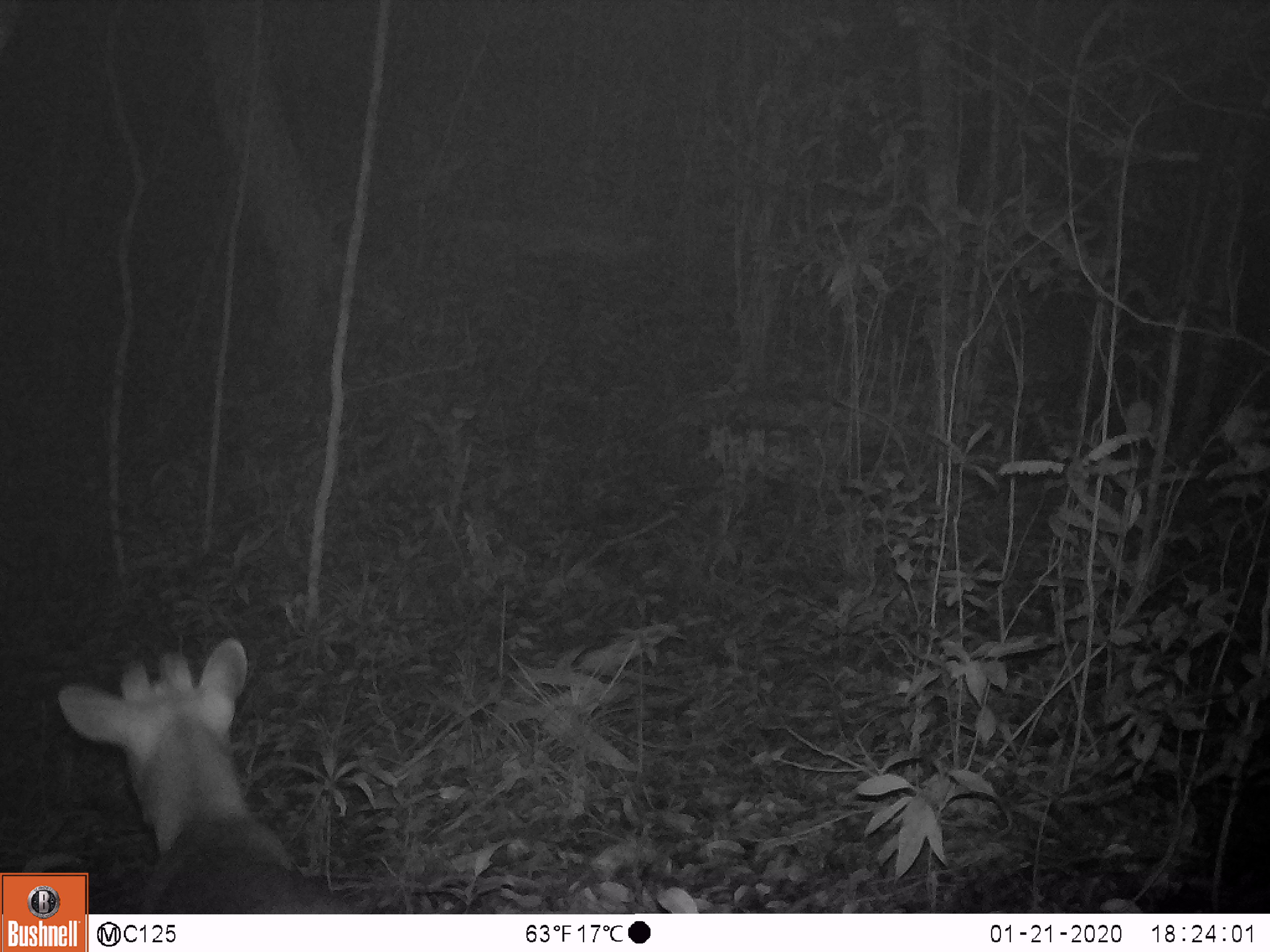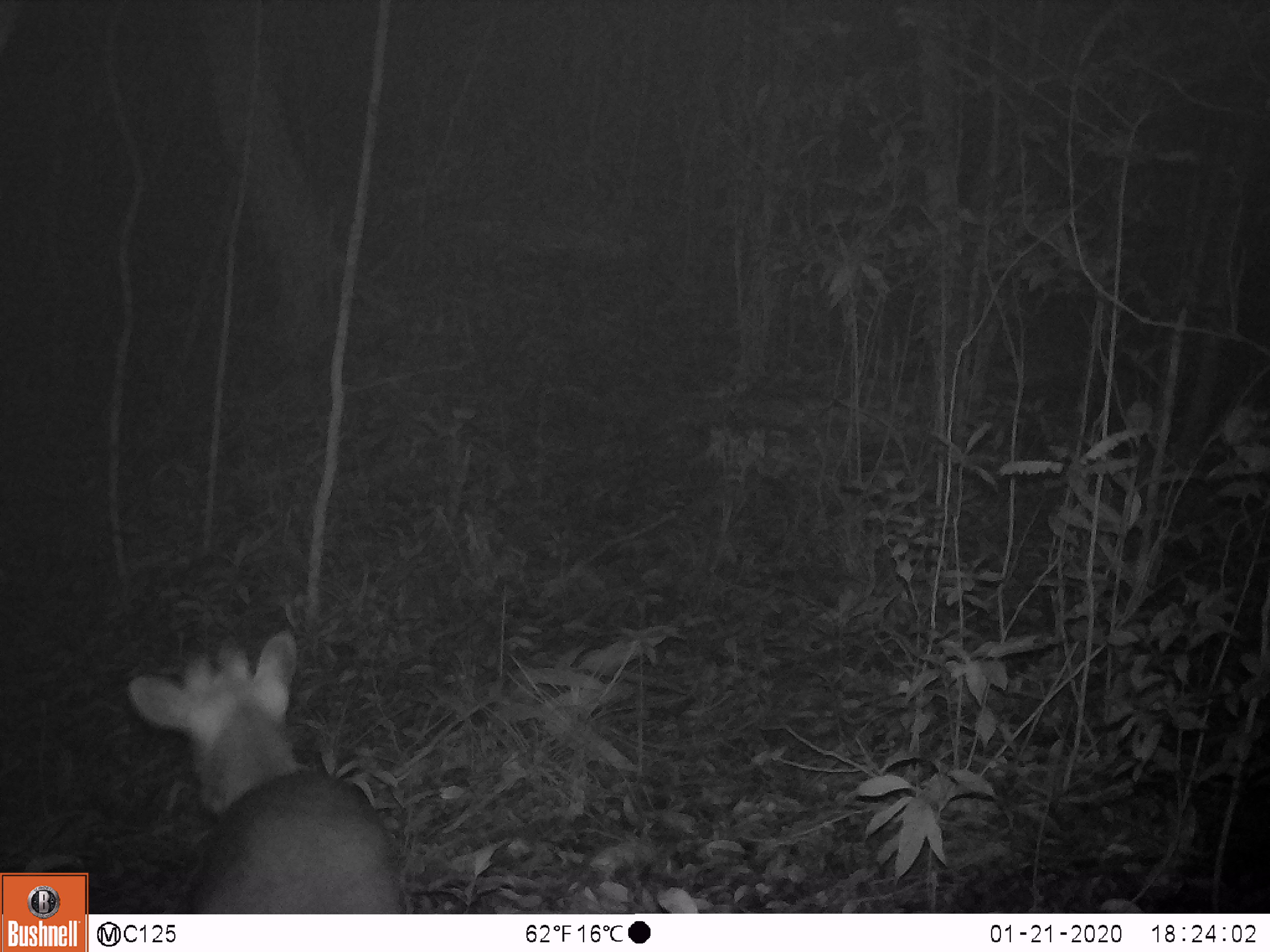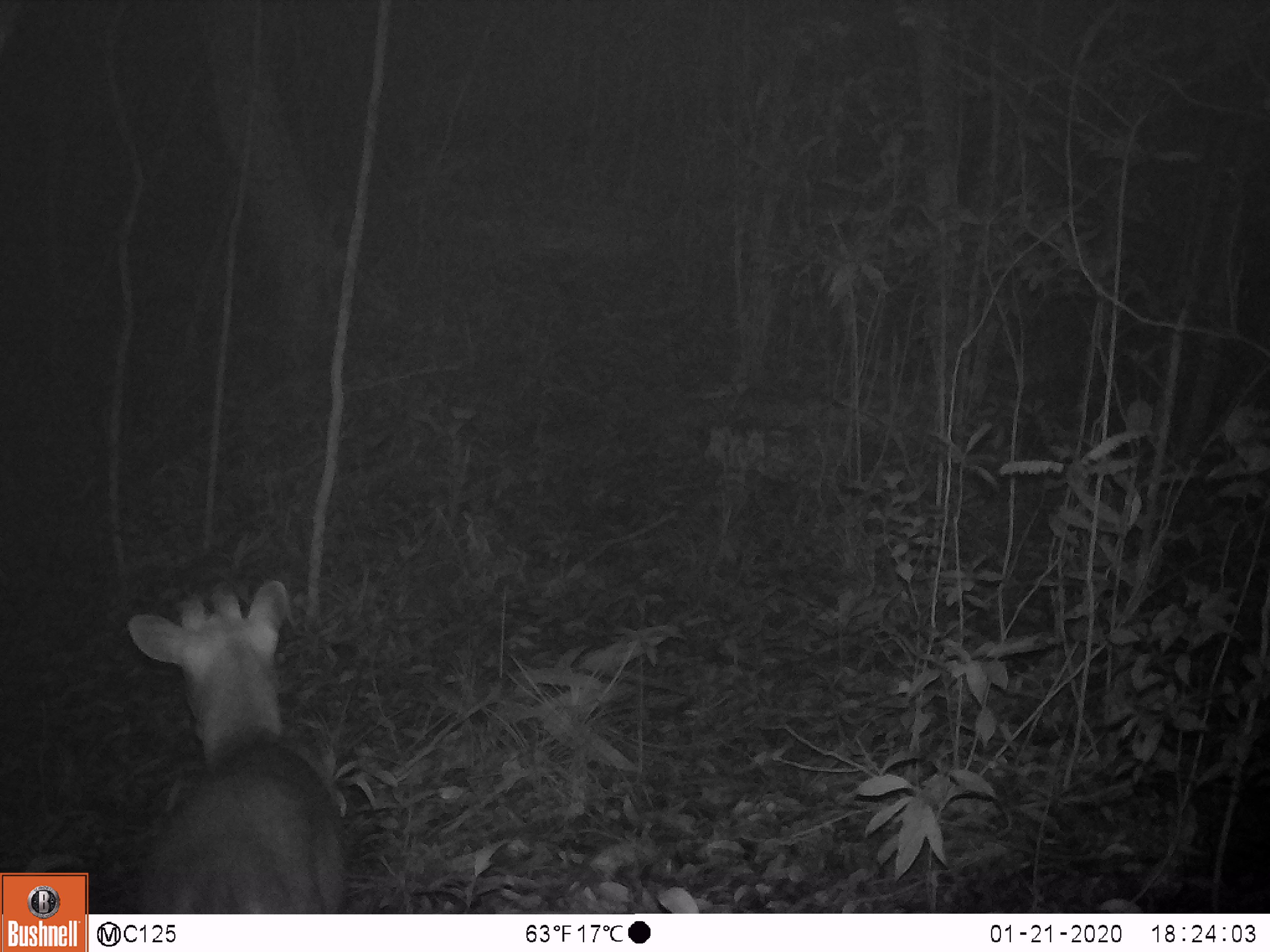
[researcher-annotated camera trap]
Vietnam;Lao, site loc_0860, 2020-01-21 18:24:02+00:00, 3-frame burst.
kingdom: Animalia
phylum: Chordata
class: Mammalia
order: Artiodactyla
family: Cervidae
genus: Muntiacus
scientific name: Muntiacus rooseveltorum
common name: roosevelt's muntjac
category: roosevelts muntjac group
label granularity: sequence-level